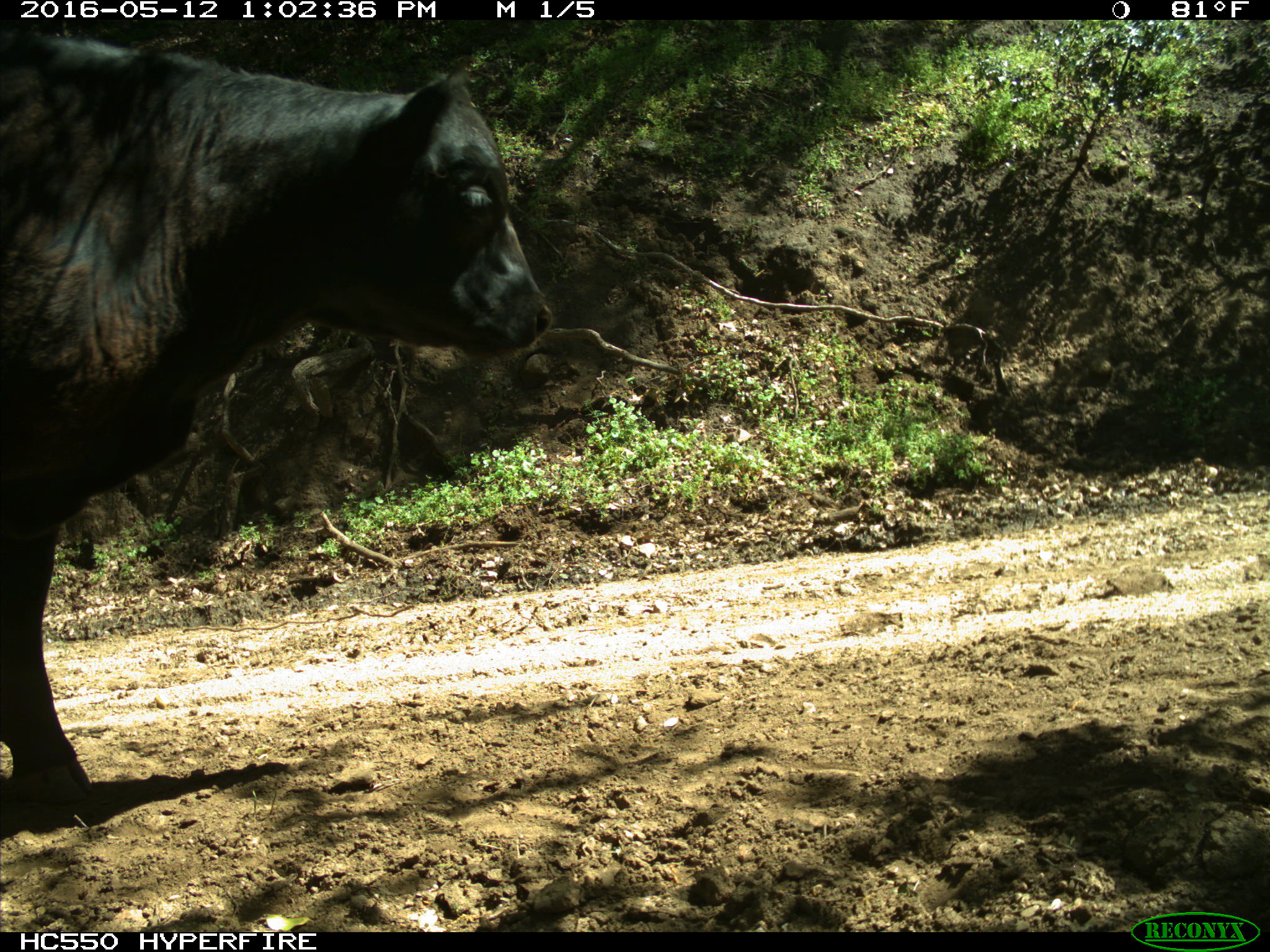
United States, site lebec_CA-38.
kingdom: Animalia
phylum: Chordata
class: Mammalia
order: Artiodactyla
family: Bovidae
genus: Bos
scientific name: Bos taurus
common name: domestic cow